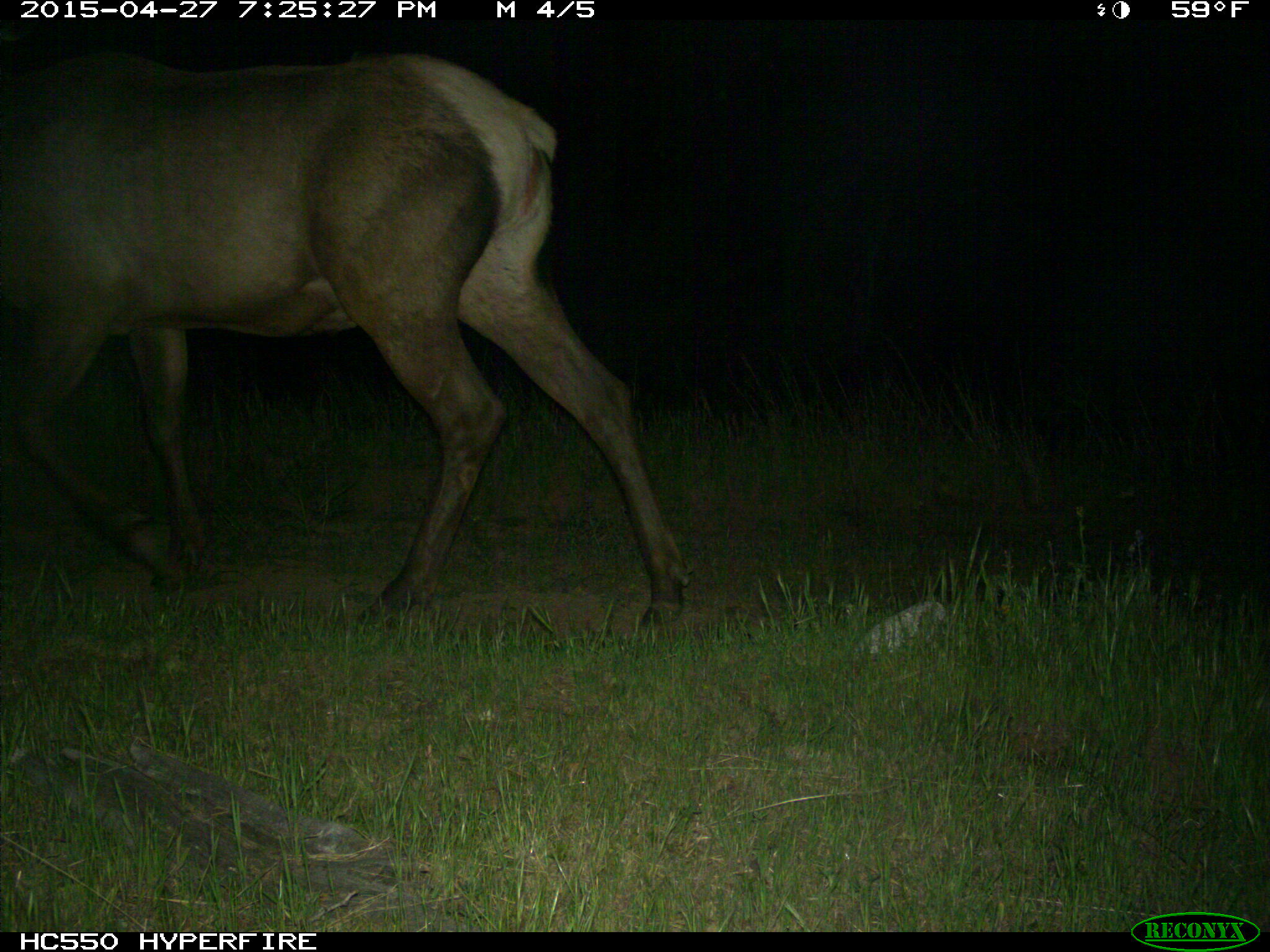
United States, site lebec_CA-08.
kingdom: Animalia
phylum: Chordata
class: Mammalia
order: Artiodactyla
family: Cervidae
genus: Cervus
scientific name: Cervus canadensis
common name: elk